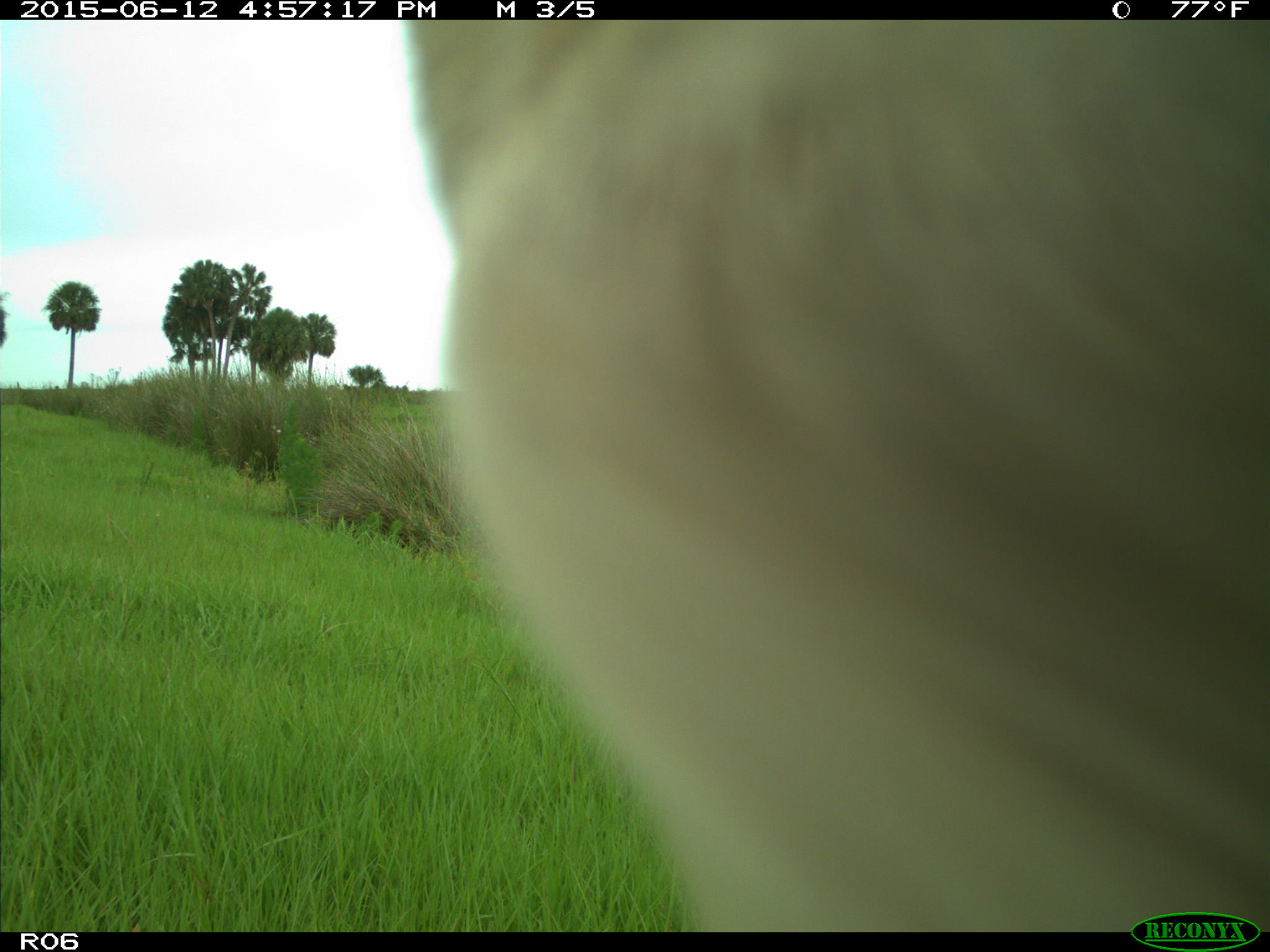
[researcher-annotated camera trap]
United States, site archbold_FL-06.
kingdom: Animalia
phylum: Chordata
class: Mammalia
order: Artiodactyla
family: Bovidae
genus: Bos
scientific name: Bos taurus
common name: domestic cow